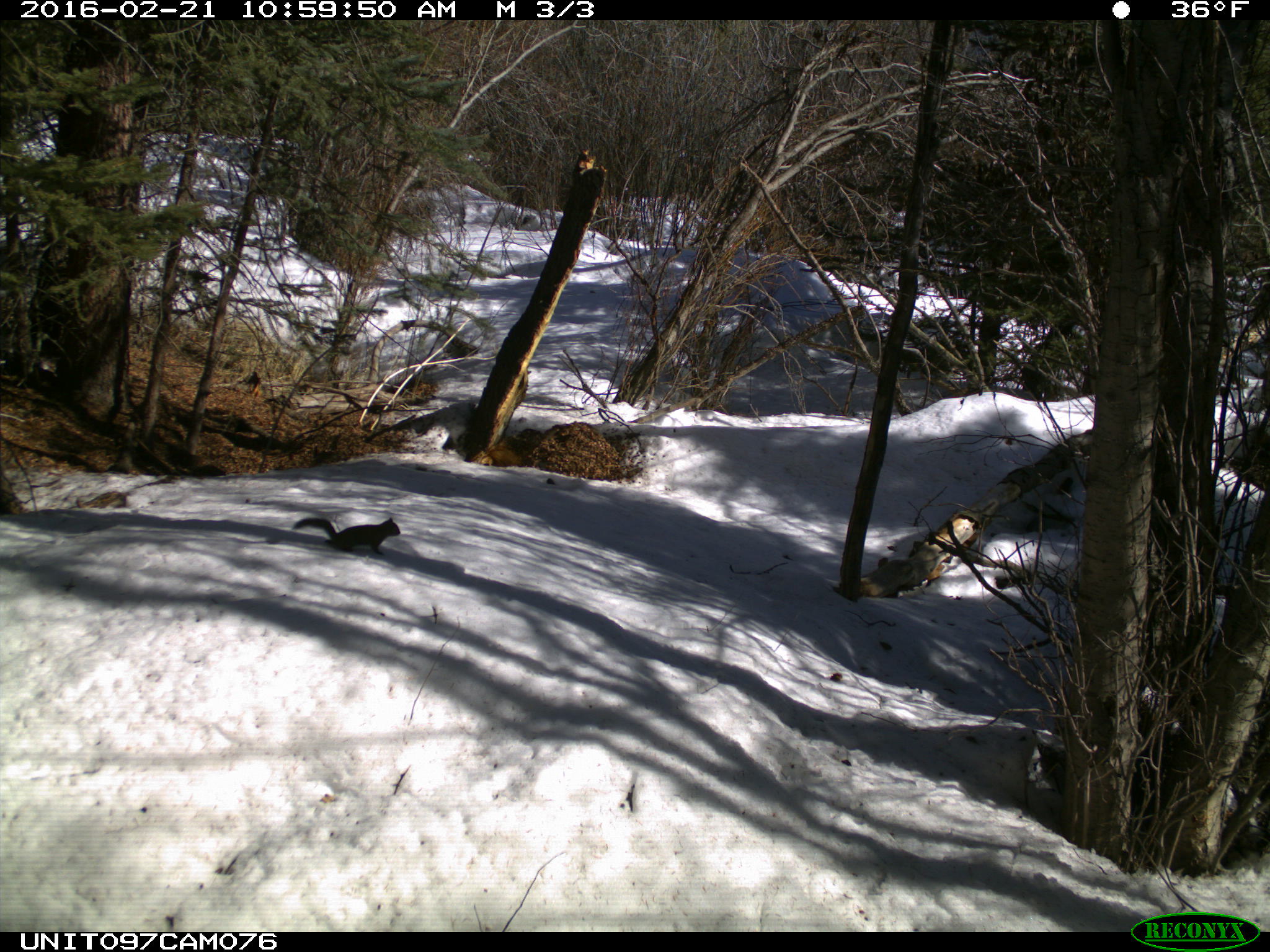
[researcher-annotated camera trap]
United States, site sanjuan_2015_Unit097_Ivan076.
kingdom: Animalia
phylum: Chordata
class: Mammalia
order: Rodentia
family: Sciuridae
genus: Tamiasciurus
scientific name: Tamiasciurus hudsonicus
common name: american red squirrel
Tamiasciurus hudsonicus (american red squirrel).